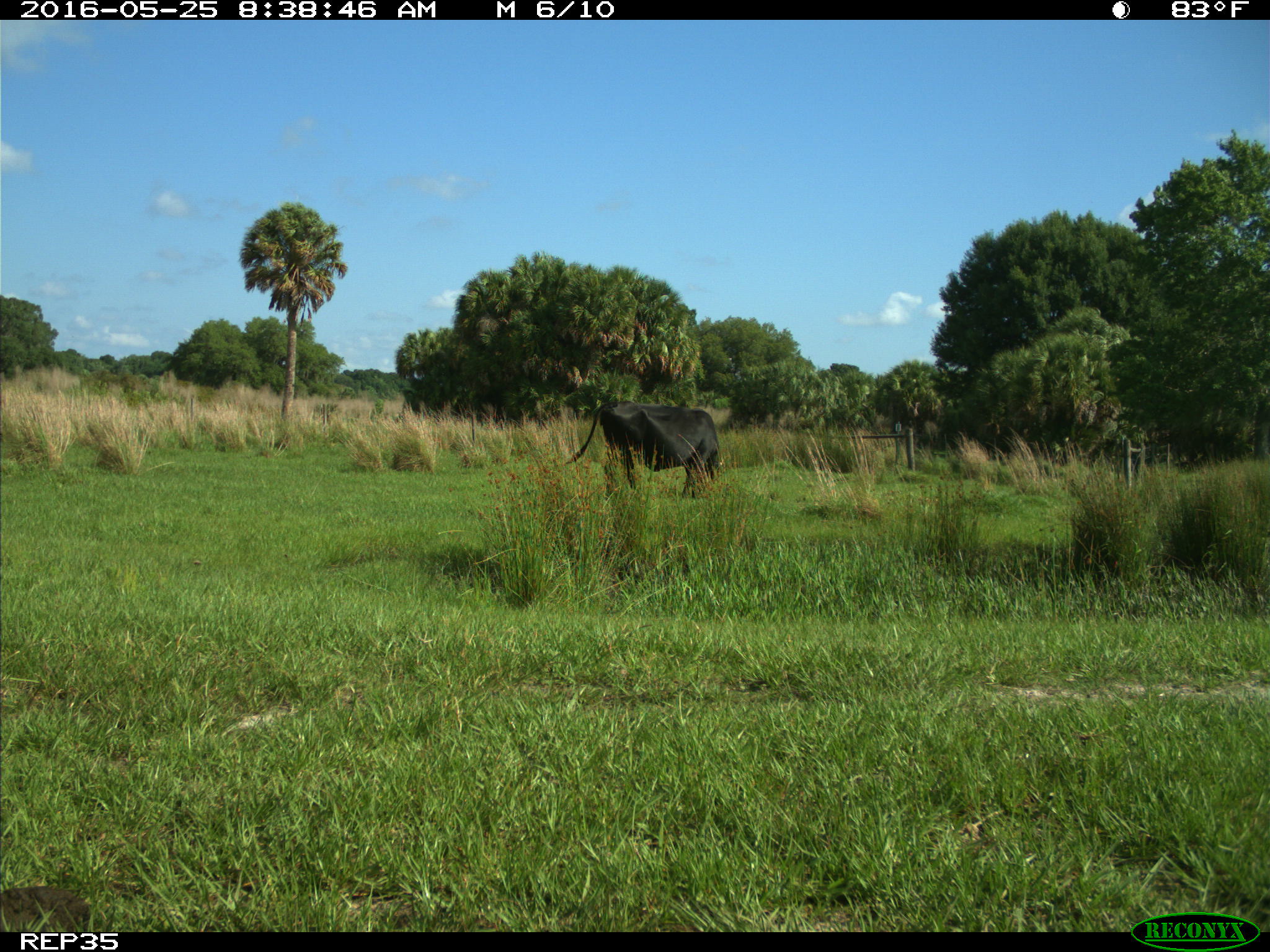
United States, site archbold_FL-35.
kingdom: Animalia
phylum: Chordata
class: Mammalia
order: Artiodactyla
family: Bovidae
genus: Bos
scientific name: Bos taurus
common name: domestic cow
Bos taurus (domestic cow).